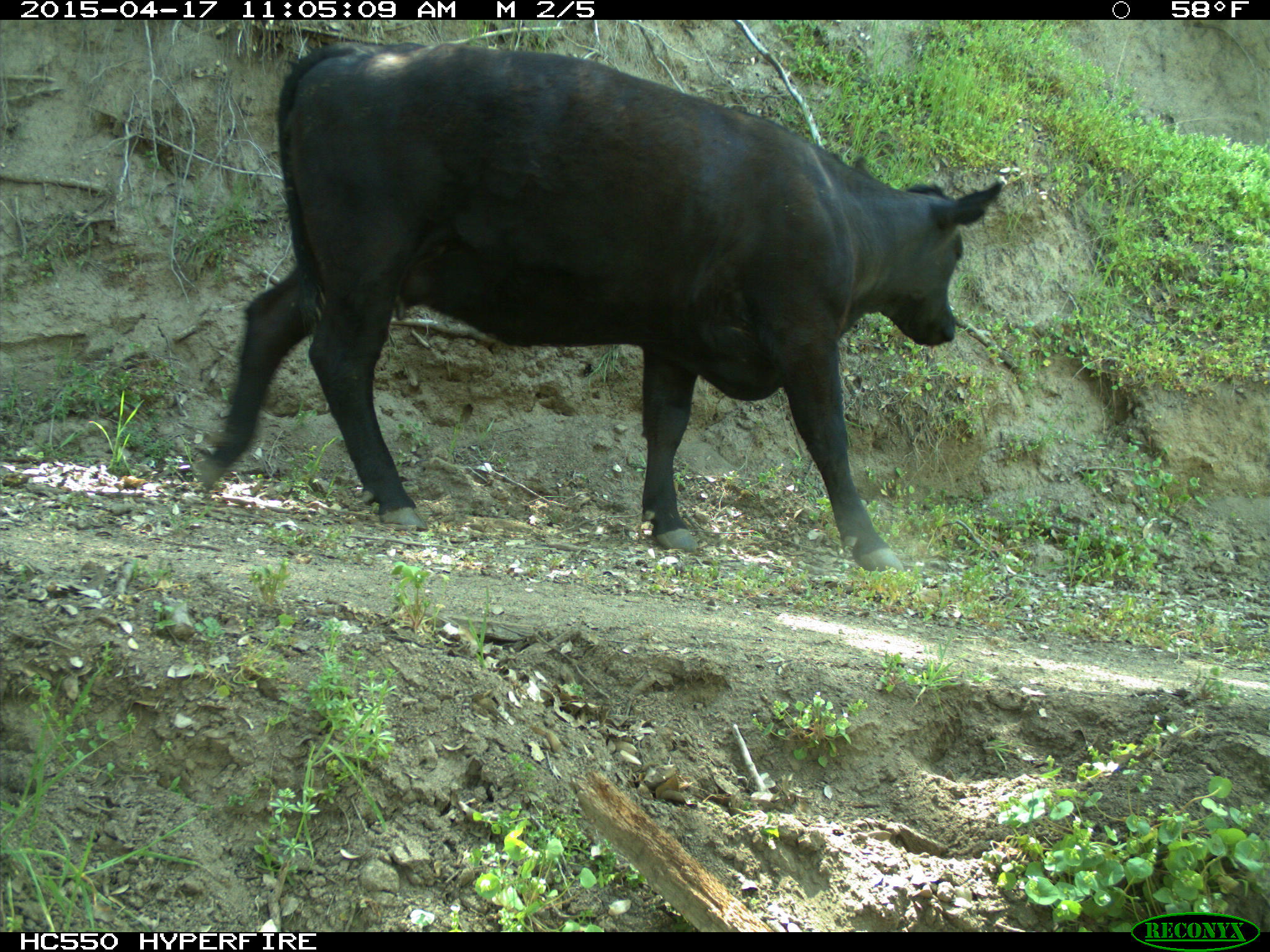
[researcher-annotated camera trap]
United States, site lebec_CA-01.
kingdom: Animalia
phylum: Chordata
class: Mammalia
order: Artiodactyla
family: Bovidae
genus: Bos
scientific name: Bos taurus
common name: domestic cow